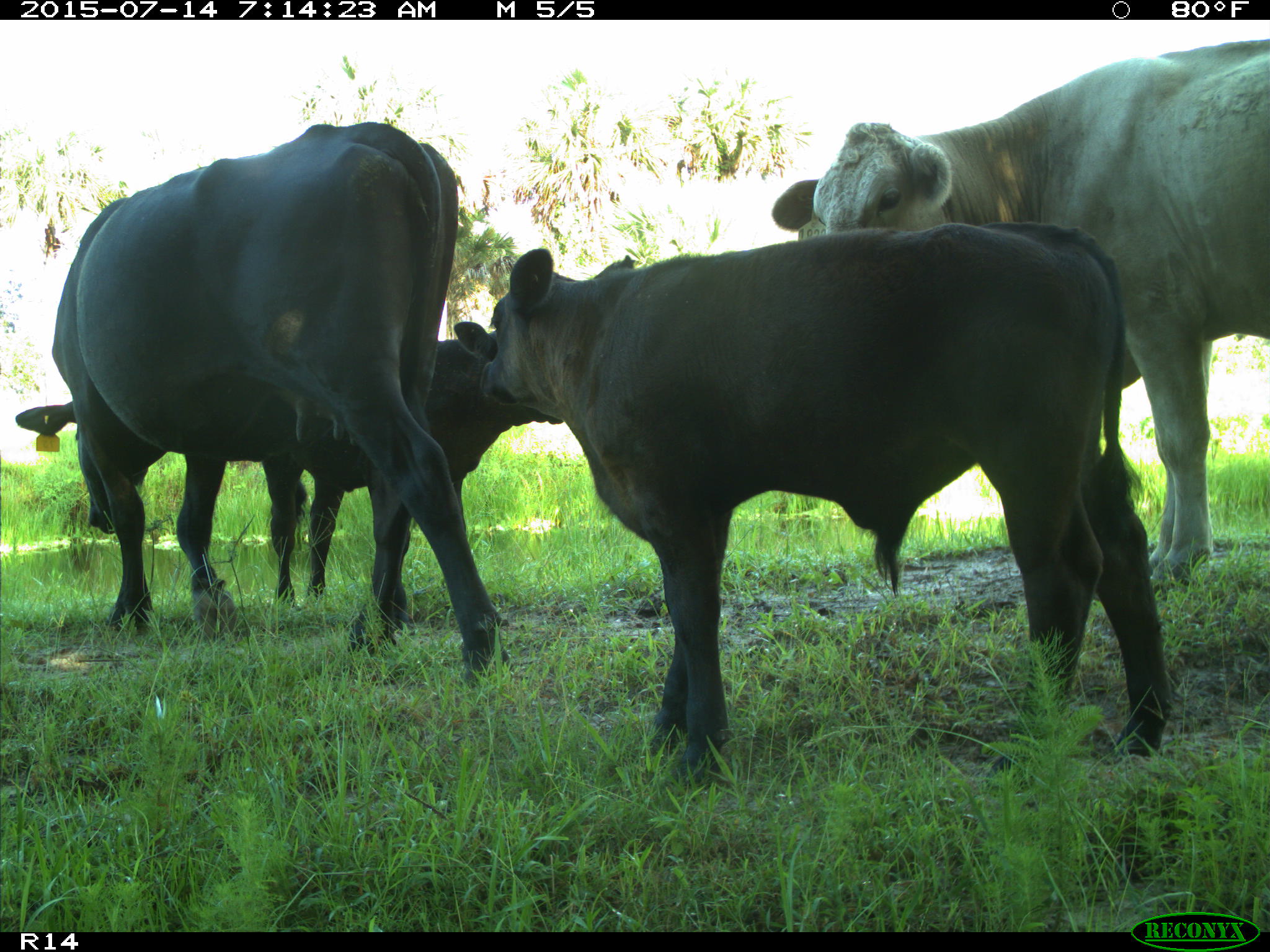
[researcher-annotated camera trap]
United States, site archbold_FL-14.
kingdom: Animalia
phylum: Chordata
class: Mammalia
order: Artiodactyla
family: Bovidae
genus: Bos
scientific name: Bos taurus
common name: domestic cow